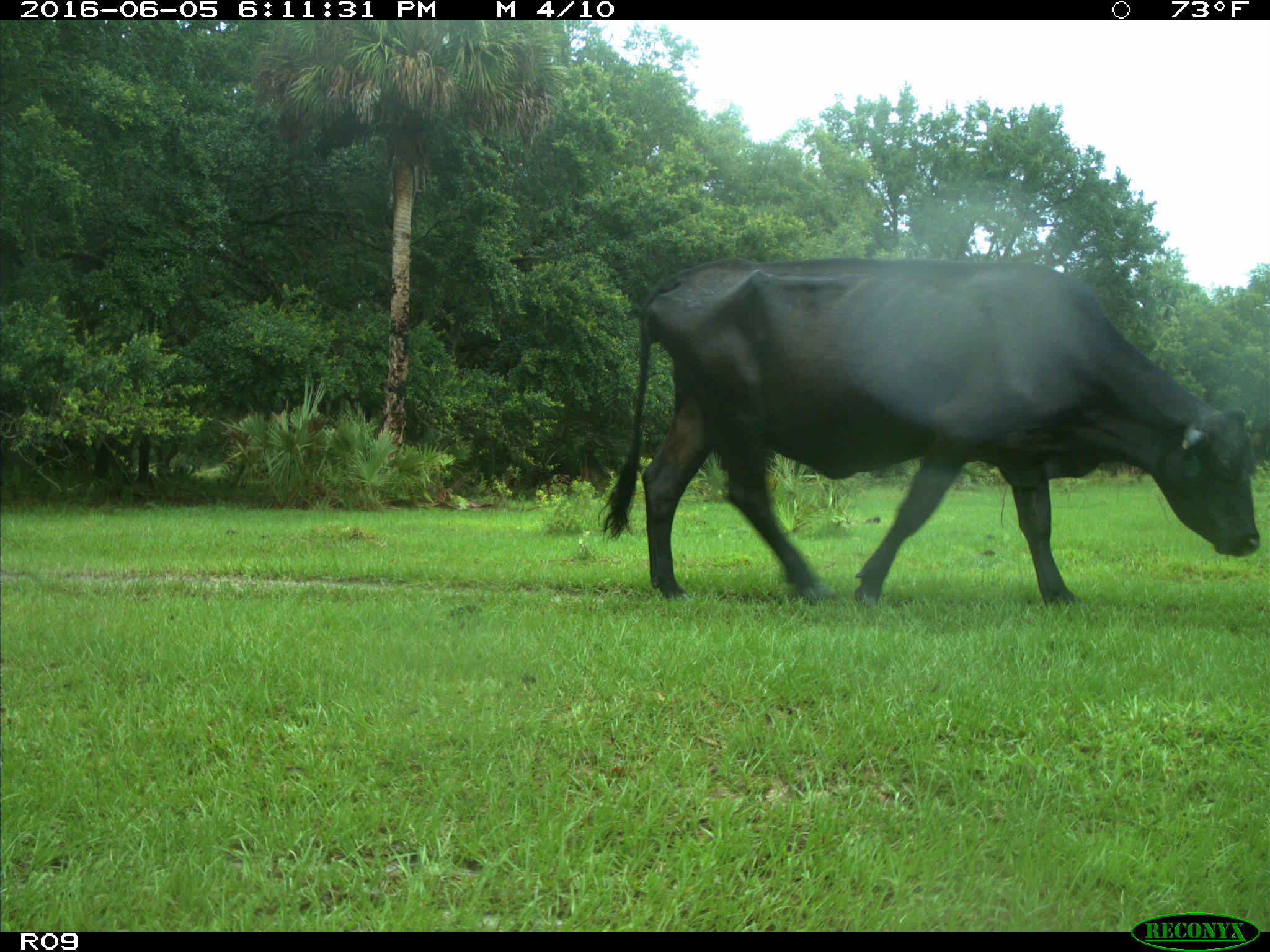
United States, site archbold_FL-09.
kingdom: Animalia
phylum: Chordata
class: Mammalia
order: Artiodactyla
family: Bovidae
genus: Bos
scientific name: Bos taurus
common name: domestic cow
Bos taurus (domestic cow).